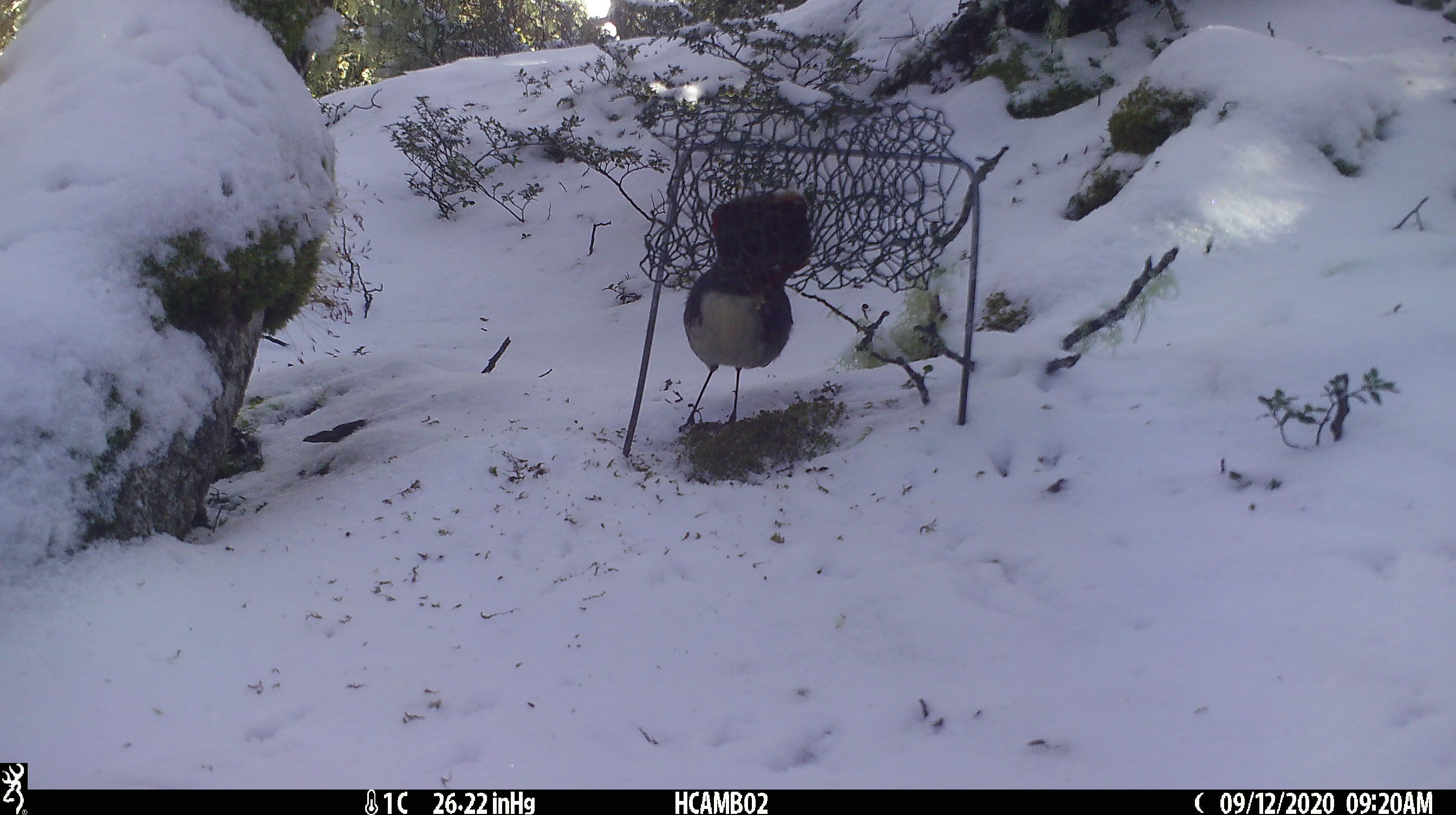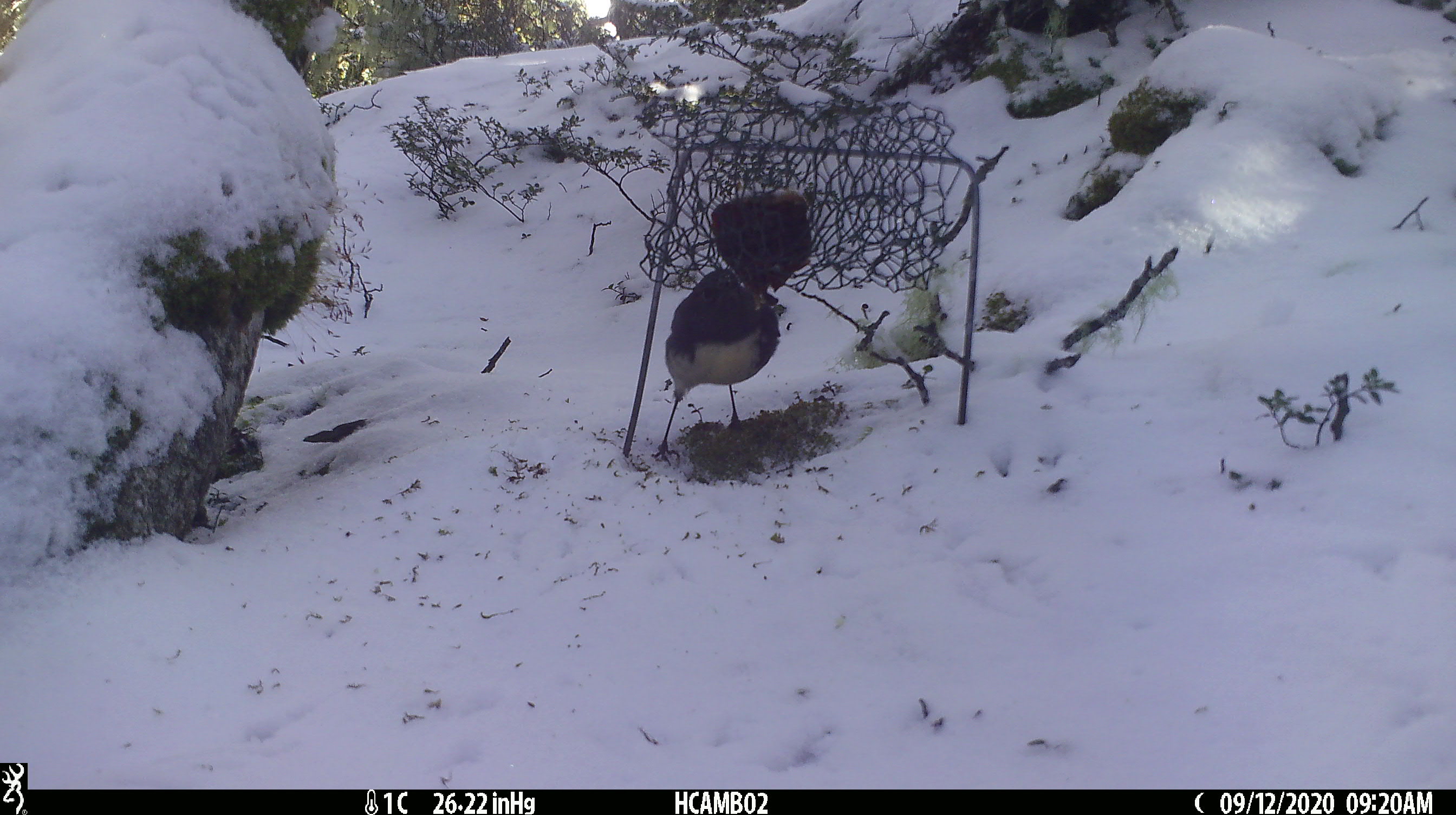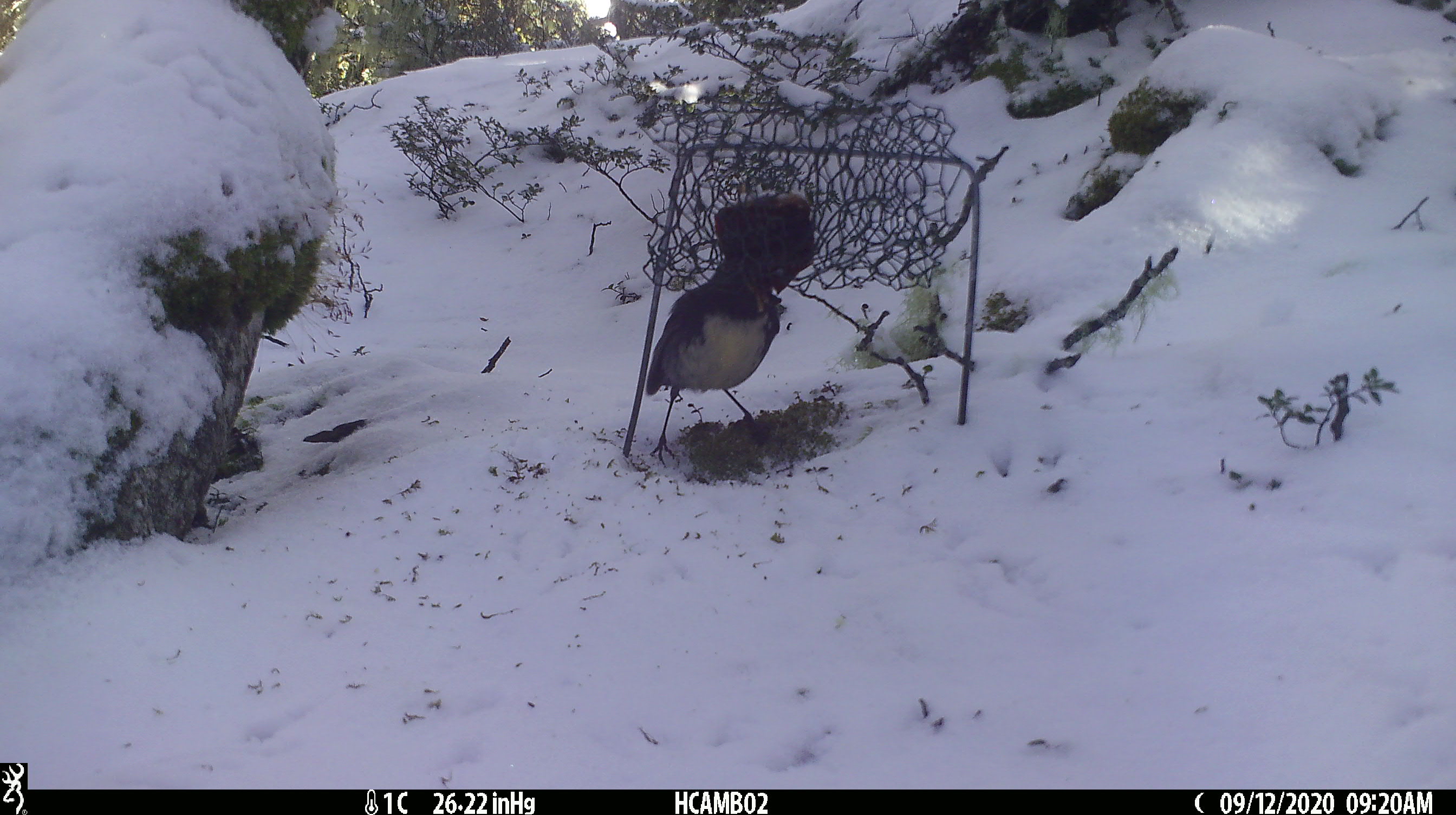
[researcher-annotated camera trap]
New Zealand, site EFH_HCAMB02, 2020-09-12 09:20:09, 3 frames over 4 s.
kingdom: Animalia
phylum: Chordata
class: Aves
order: Passeriformes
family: Petroicidae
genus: Petroica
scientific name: Petroica australis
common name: new zealand robin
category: robin